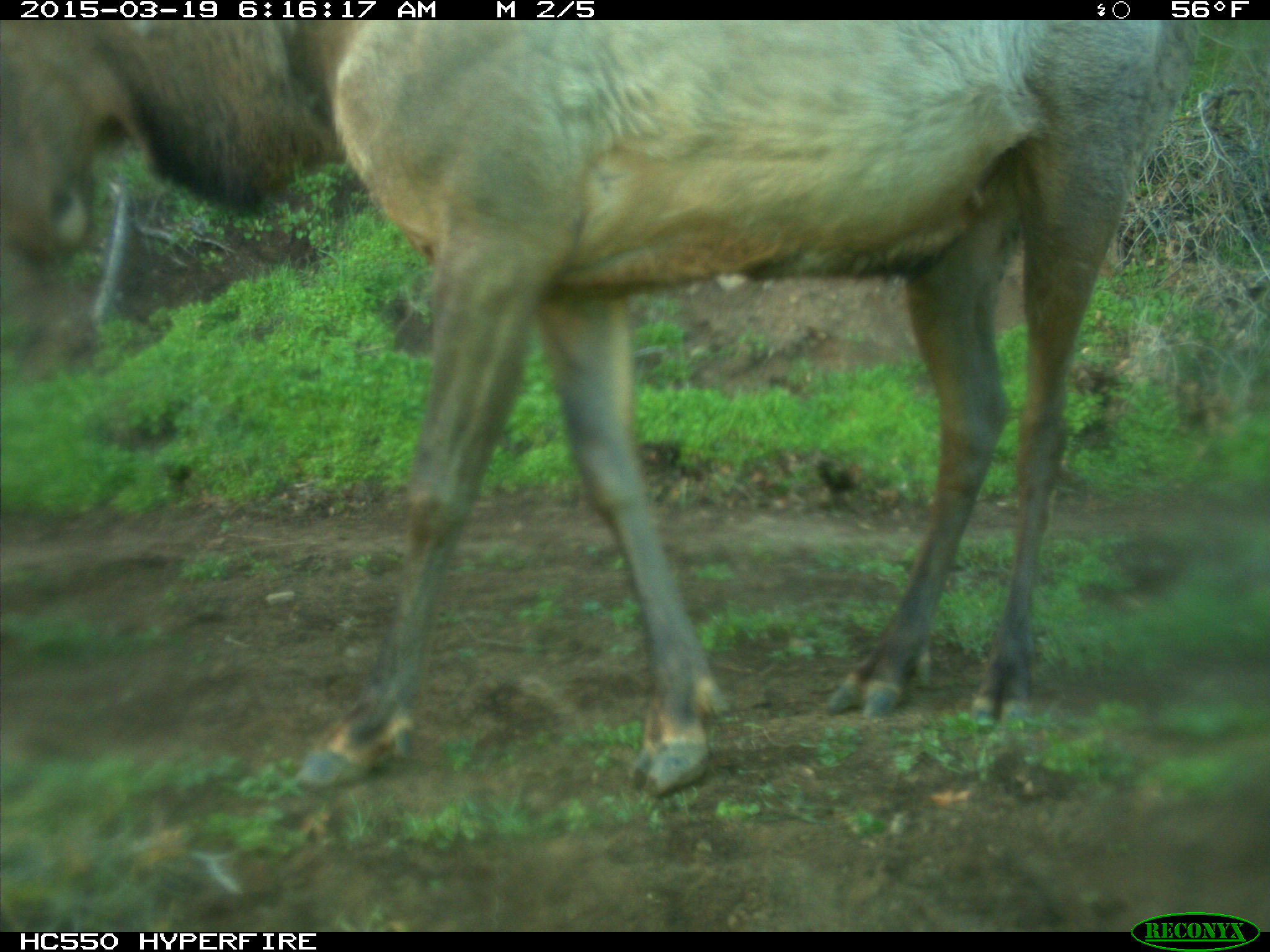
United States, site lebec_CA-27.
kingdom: Animalia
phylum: Chordata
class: Mammalia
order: Artiodactyla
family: Cervidae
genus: Cervus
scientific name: Cervus canadensis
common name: elk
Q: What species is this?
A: Cervus canadensis (elk).